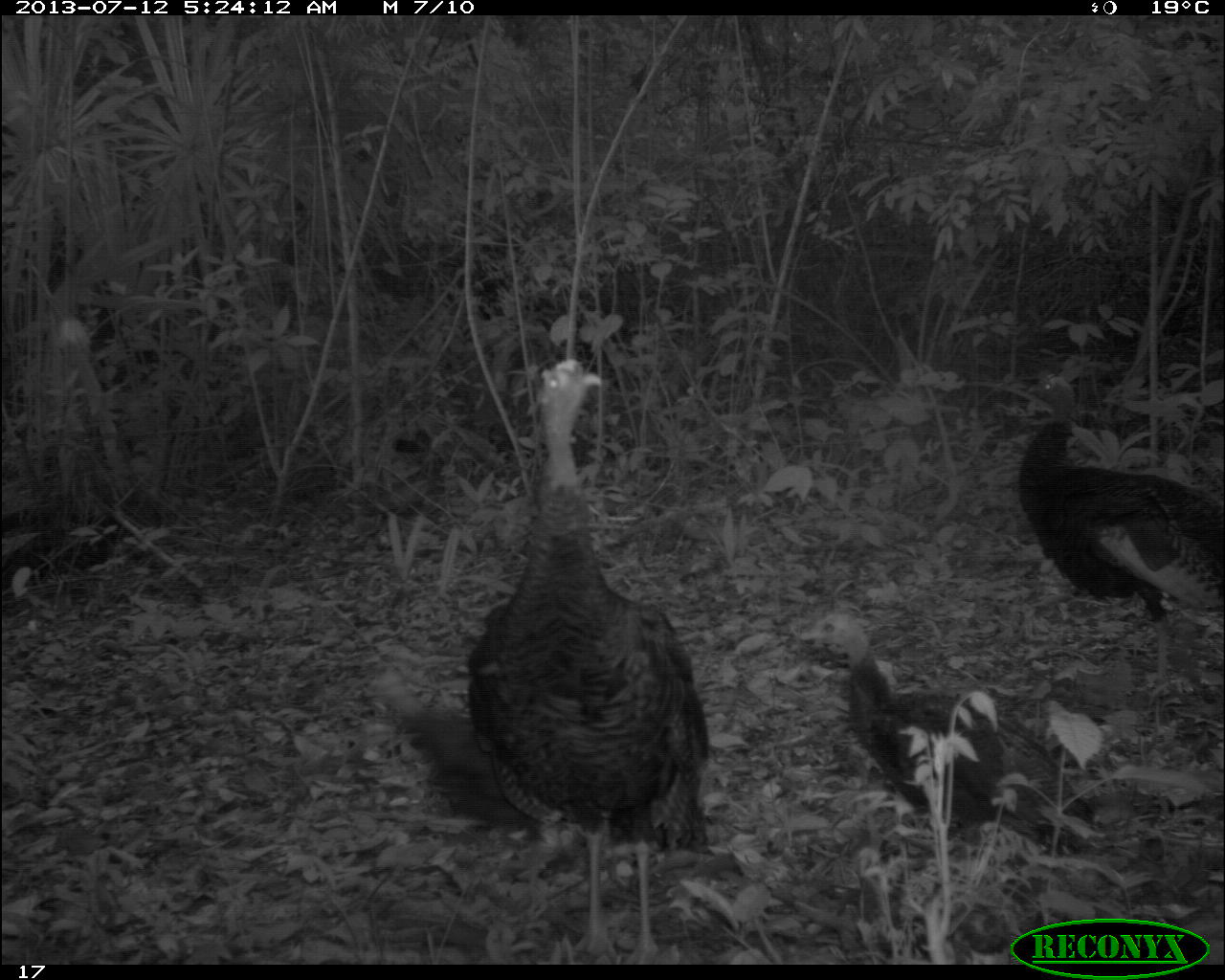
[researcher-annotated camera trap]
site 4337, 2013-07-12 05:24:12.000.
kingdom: Animalia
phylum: Chordata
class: Aves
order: Galliformes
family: Phasianidae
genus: Meleagris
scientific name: Meleagris ocellata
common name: ocellated turkey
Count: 6.